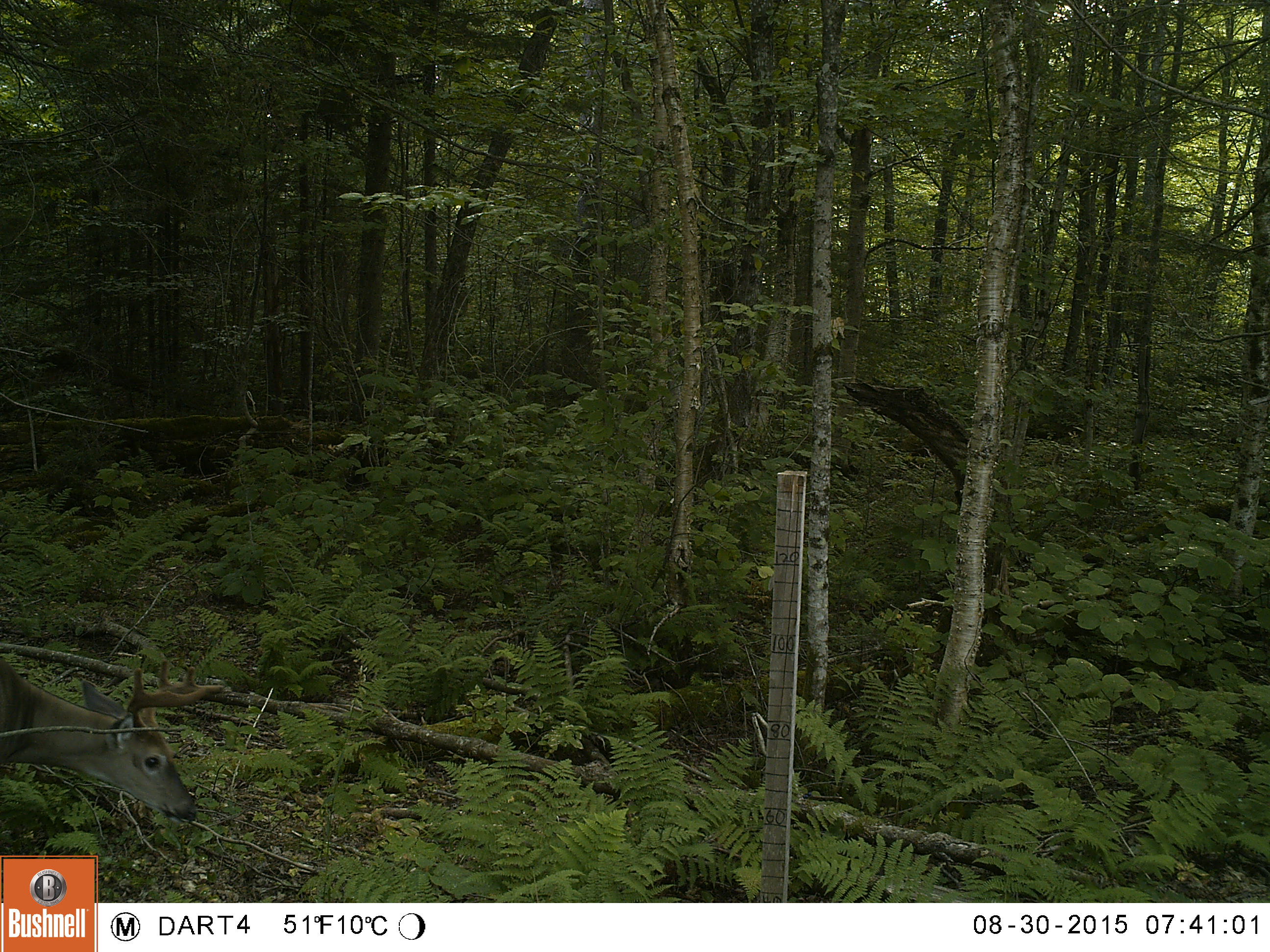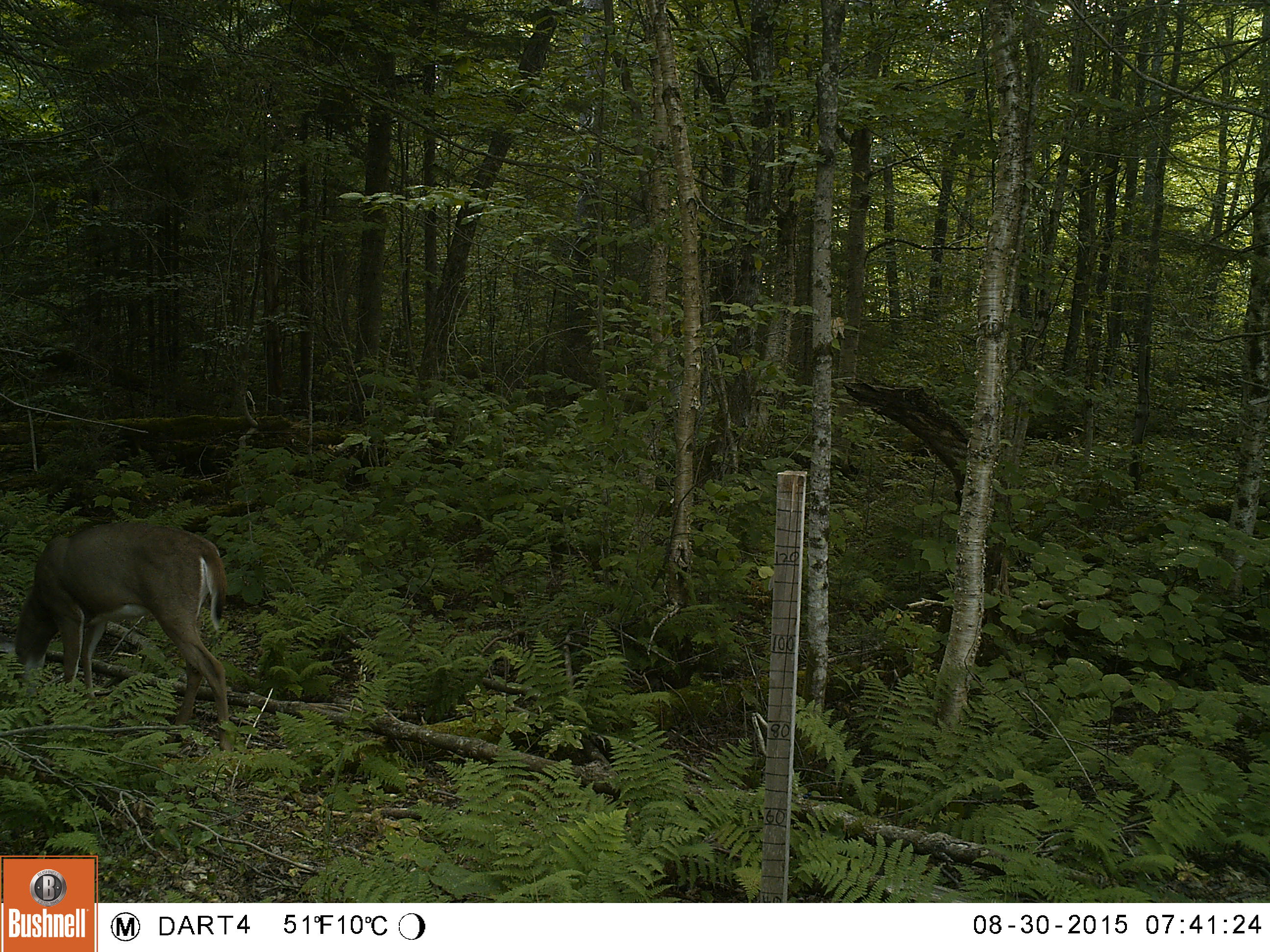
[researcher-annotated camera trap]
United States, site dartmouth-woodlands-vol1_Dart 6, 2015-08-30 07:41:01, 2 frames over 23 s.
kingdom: Animalia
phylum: Chordata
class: Mammalia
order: Artiodactyla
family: Cervidae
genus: Odocoileus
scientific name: Odocoileus virginianus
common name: white-tailed deer